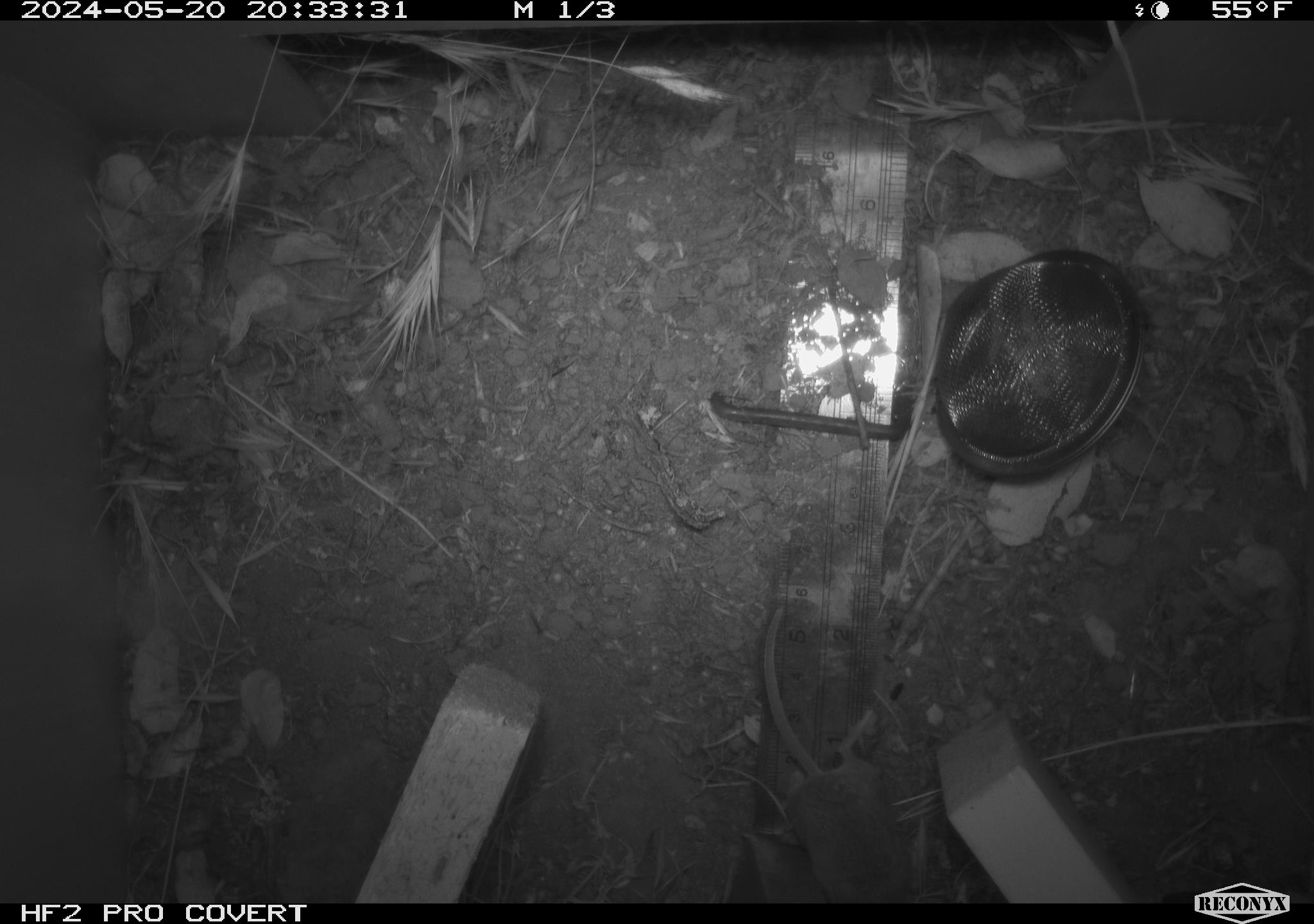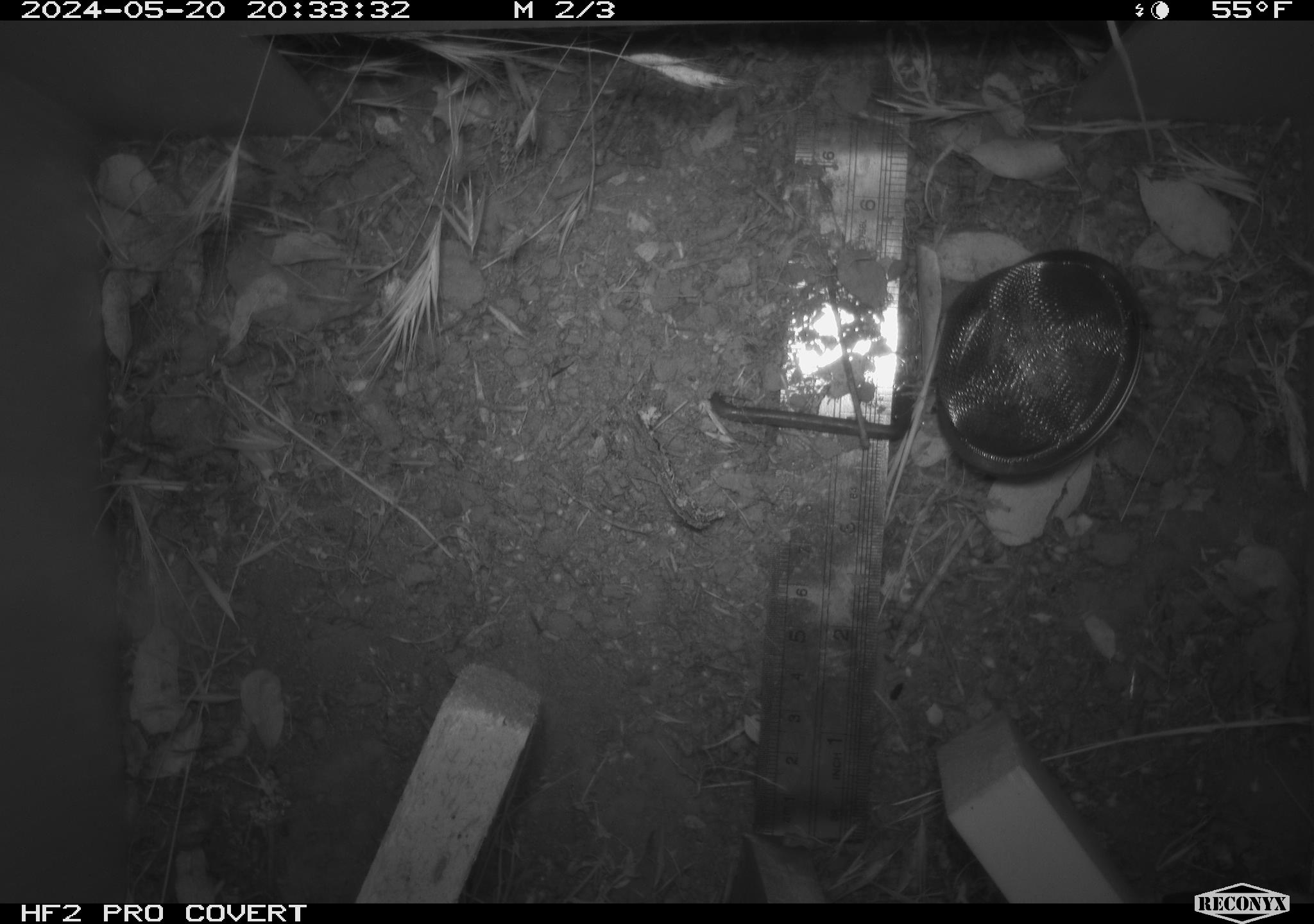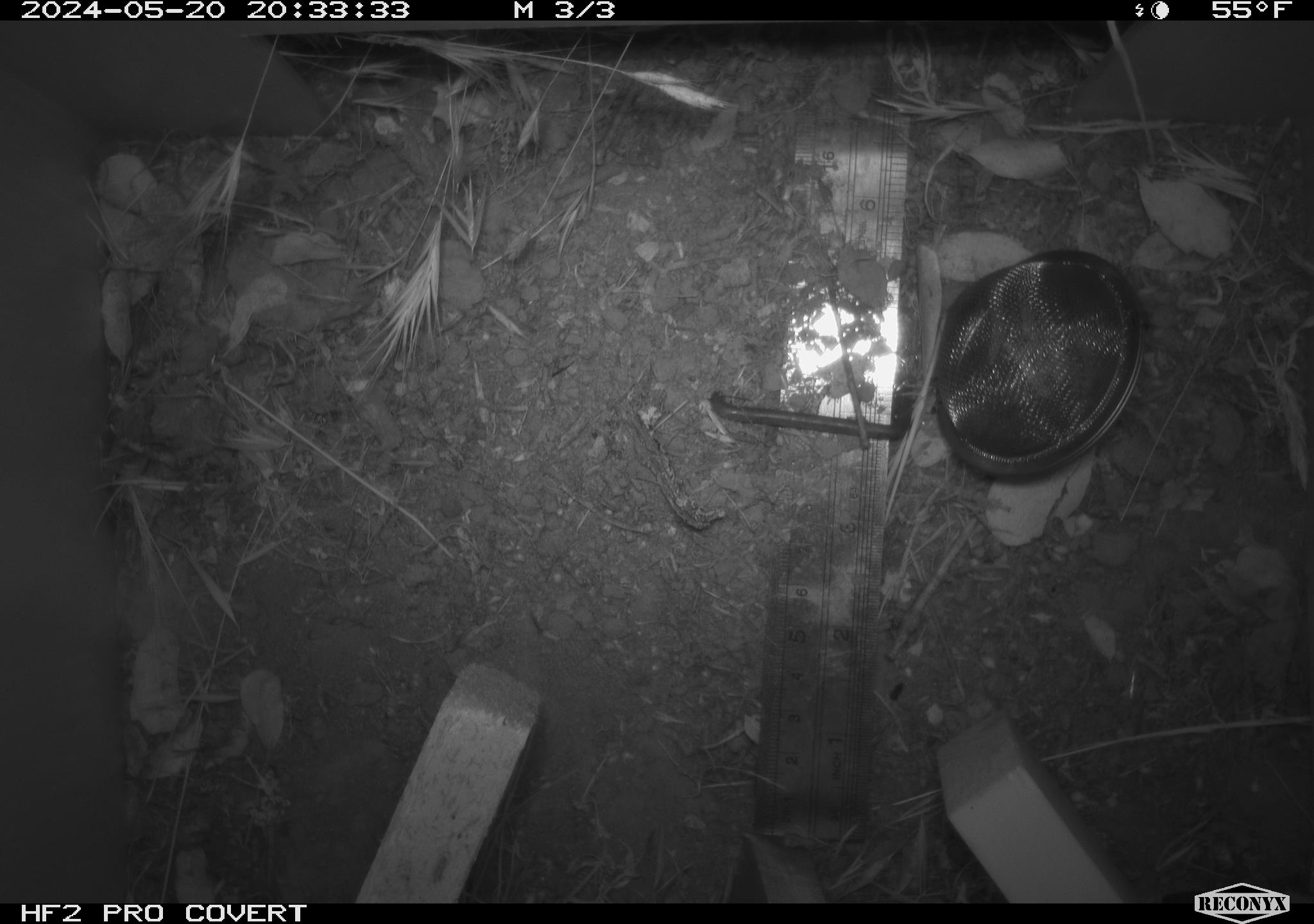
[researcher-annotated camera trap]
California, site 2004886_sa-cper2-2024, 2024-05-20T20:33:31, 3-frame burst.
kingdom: Animalia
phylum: Chordata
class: Mammalia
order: Rodentia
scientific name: Rodentia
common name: rodent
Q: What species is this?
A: Rodent (Rodentia).